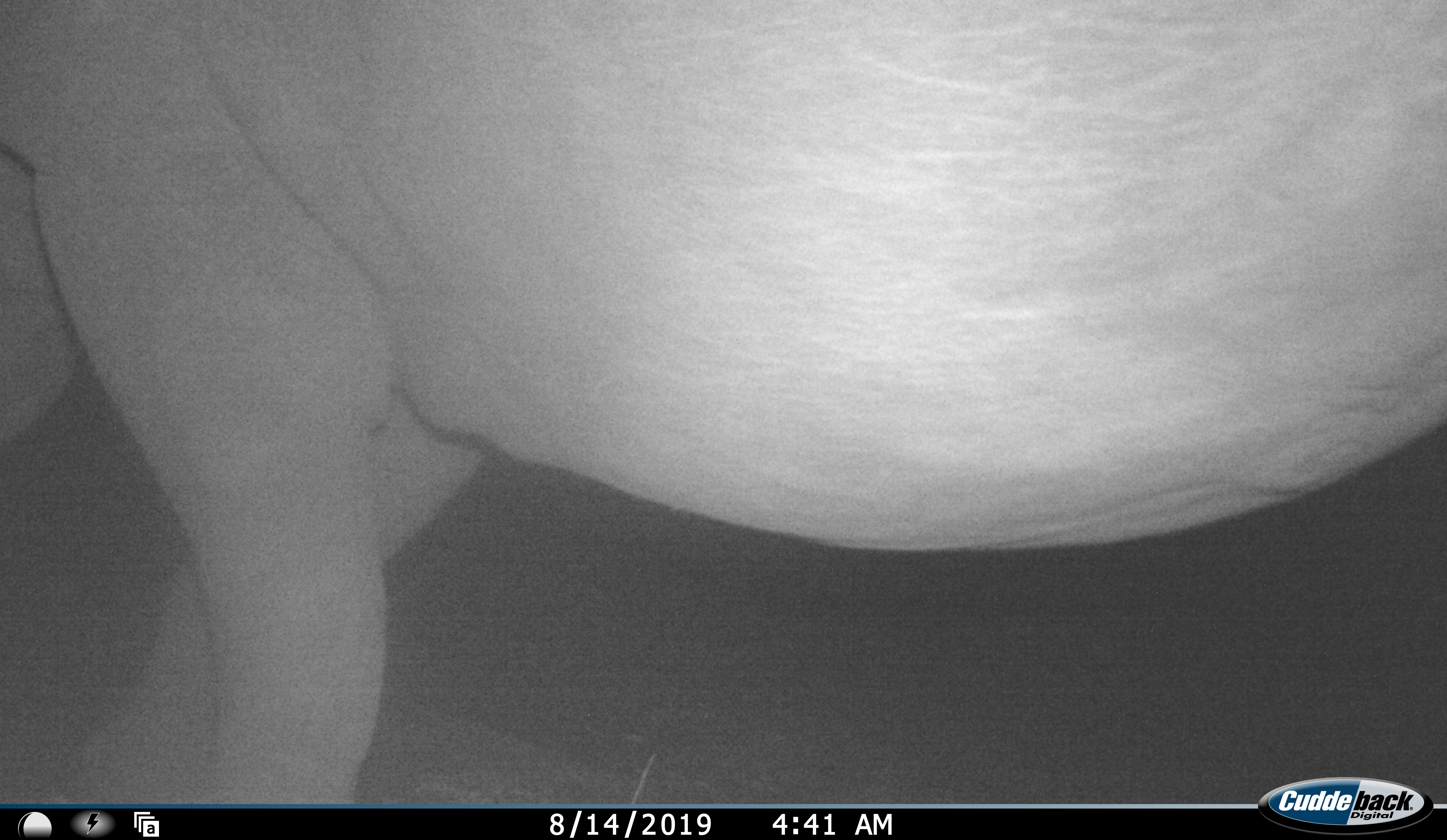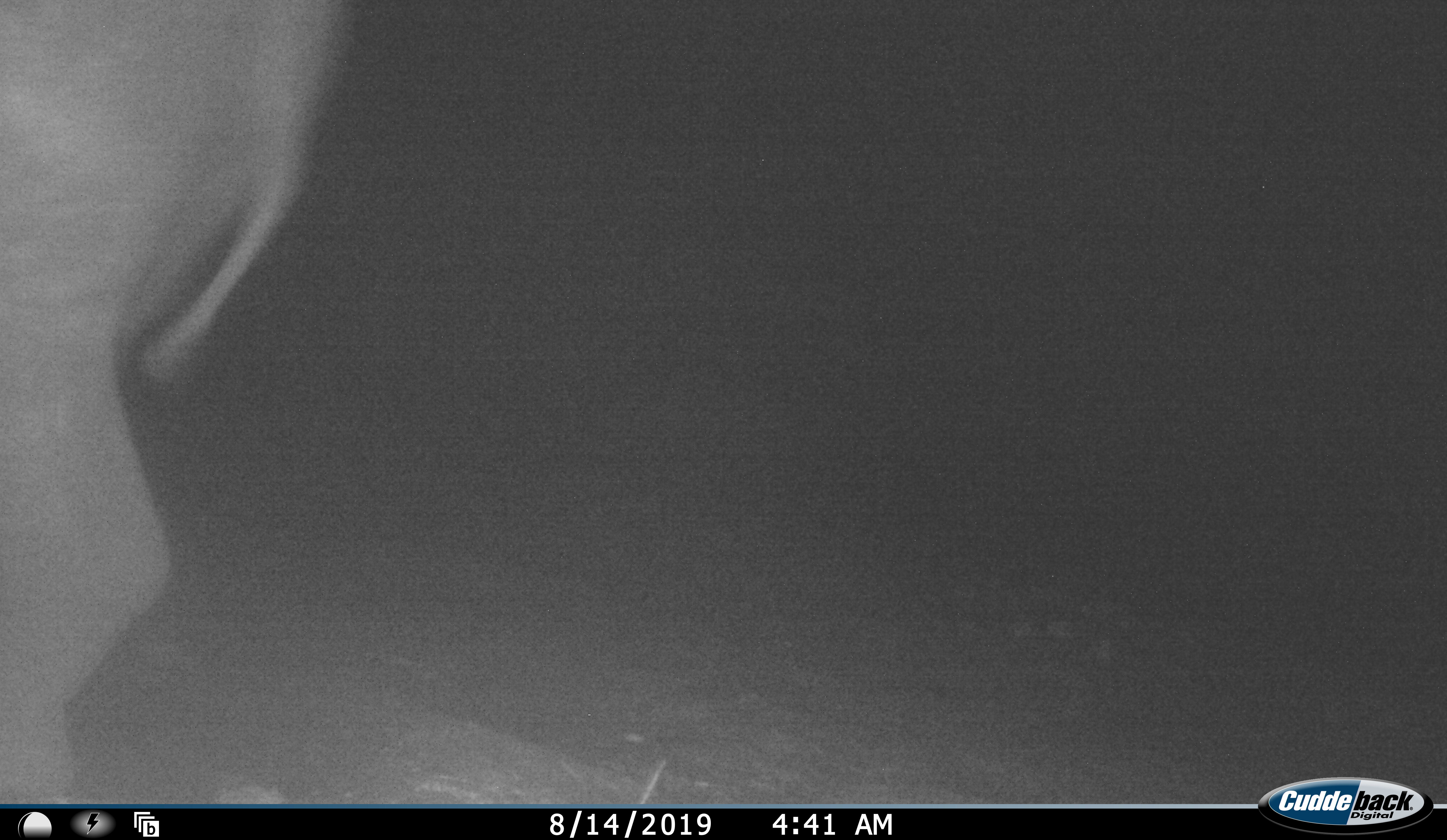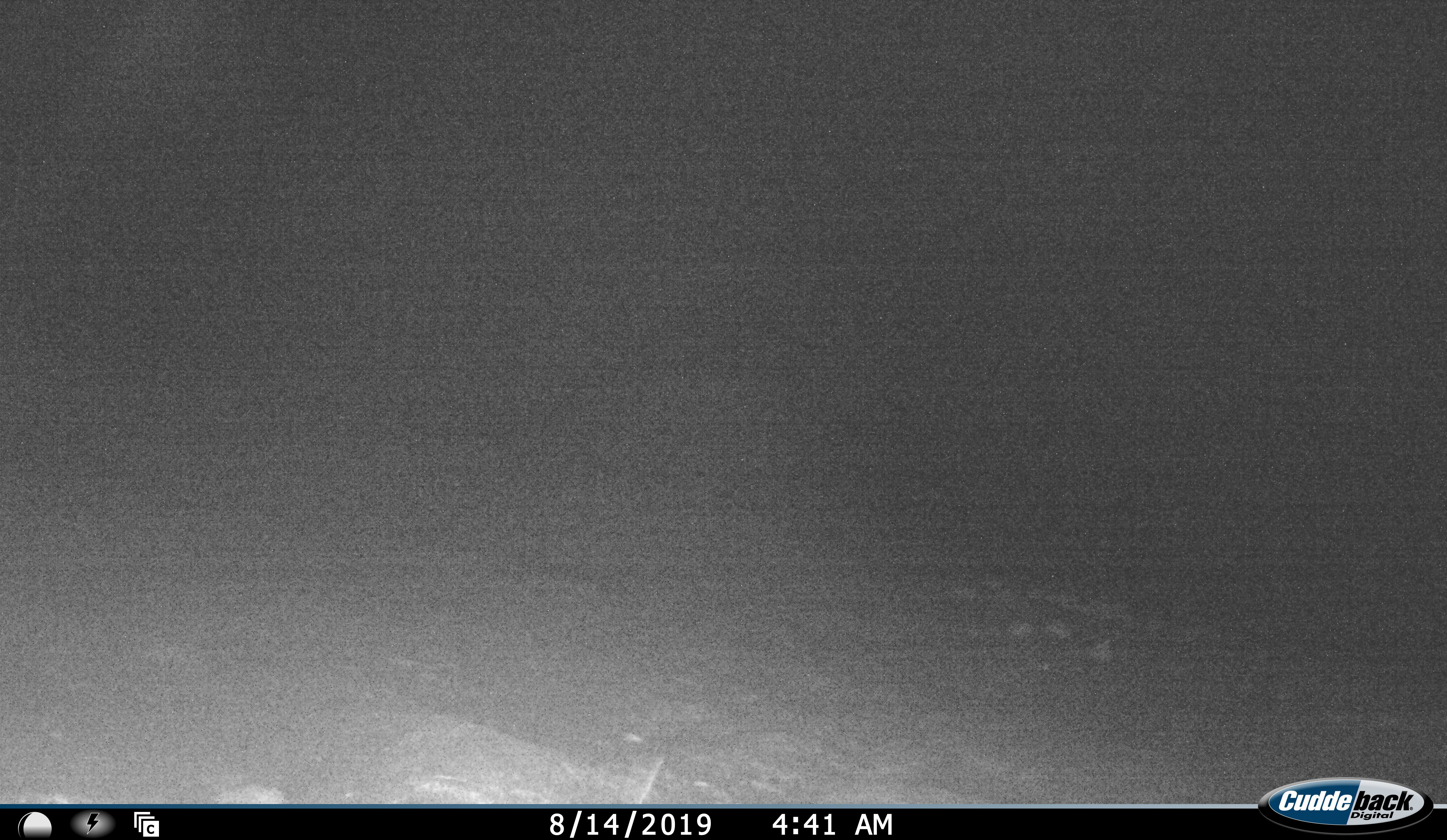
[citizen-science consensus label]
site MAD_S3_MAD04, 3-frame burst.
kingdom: Animalia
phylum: Chordata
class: Mammalia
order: Perissodactyla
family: Rhinocerotidae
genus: Ceratotherium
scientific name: Ceratotherium simum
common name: white rhinoceros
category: rhinoceroswhite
Rhinoceroswhite (white rhinoceros) (Ceratotherium simum), count 1. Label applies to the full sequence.